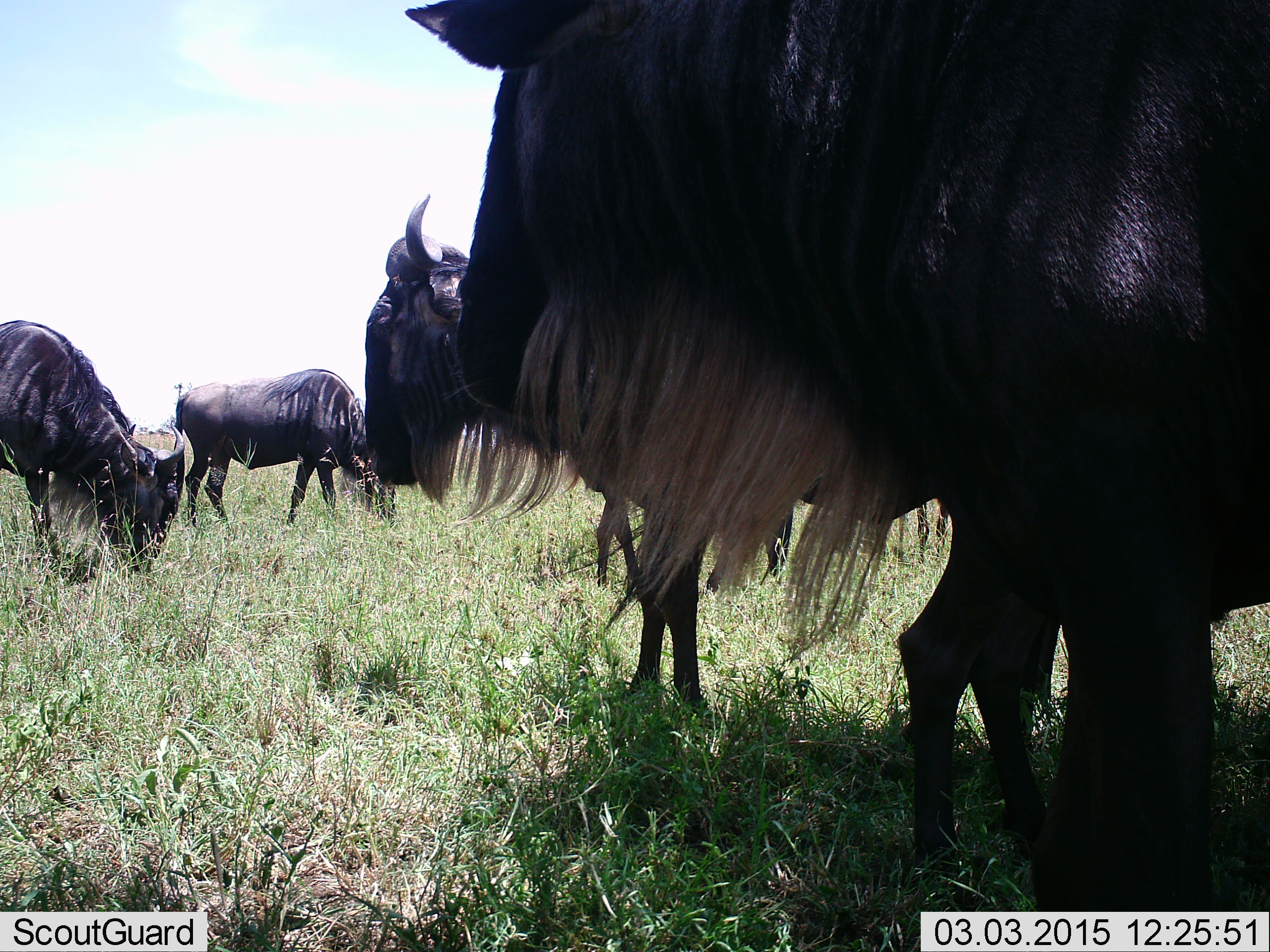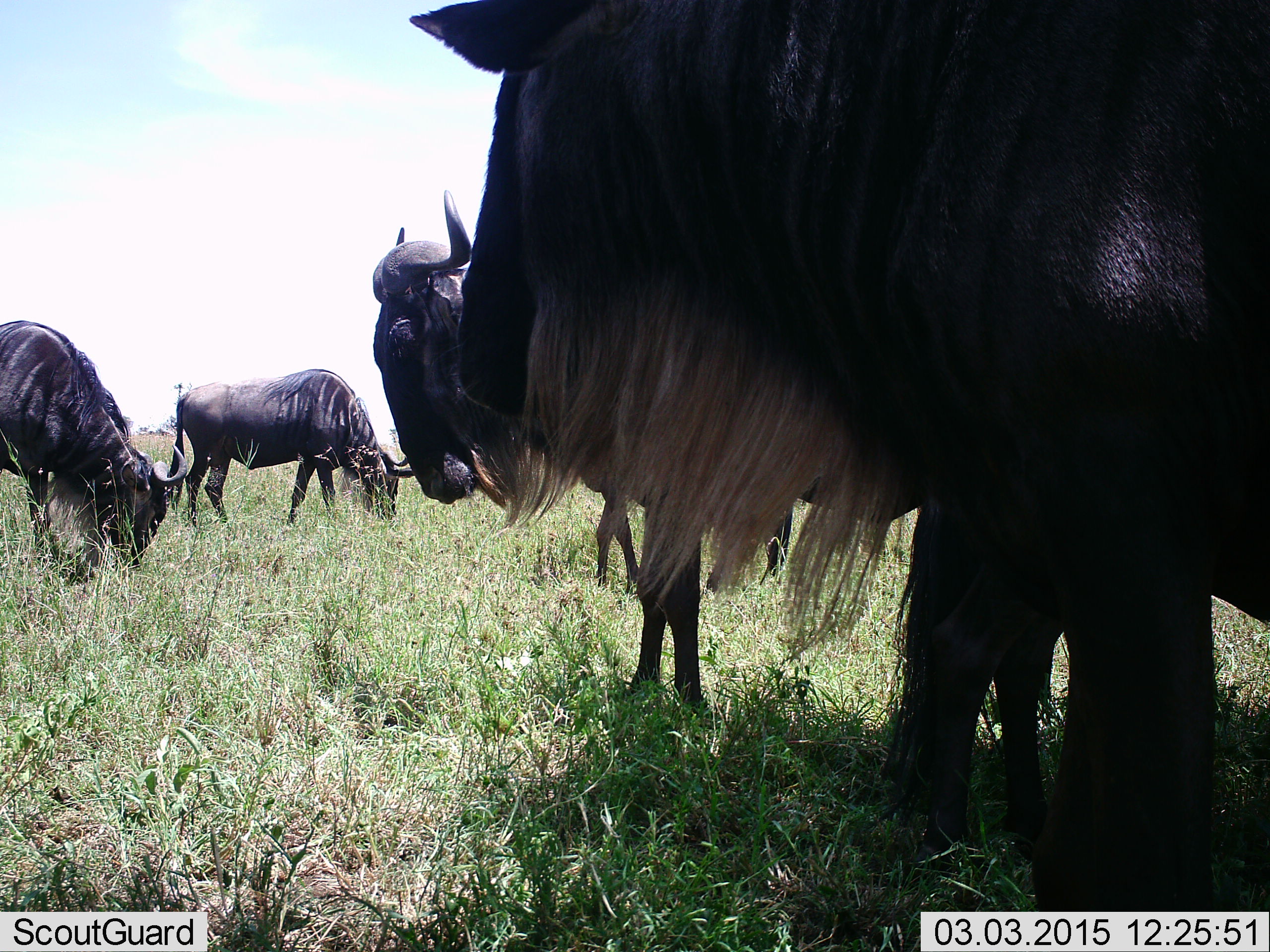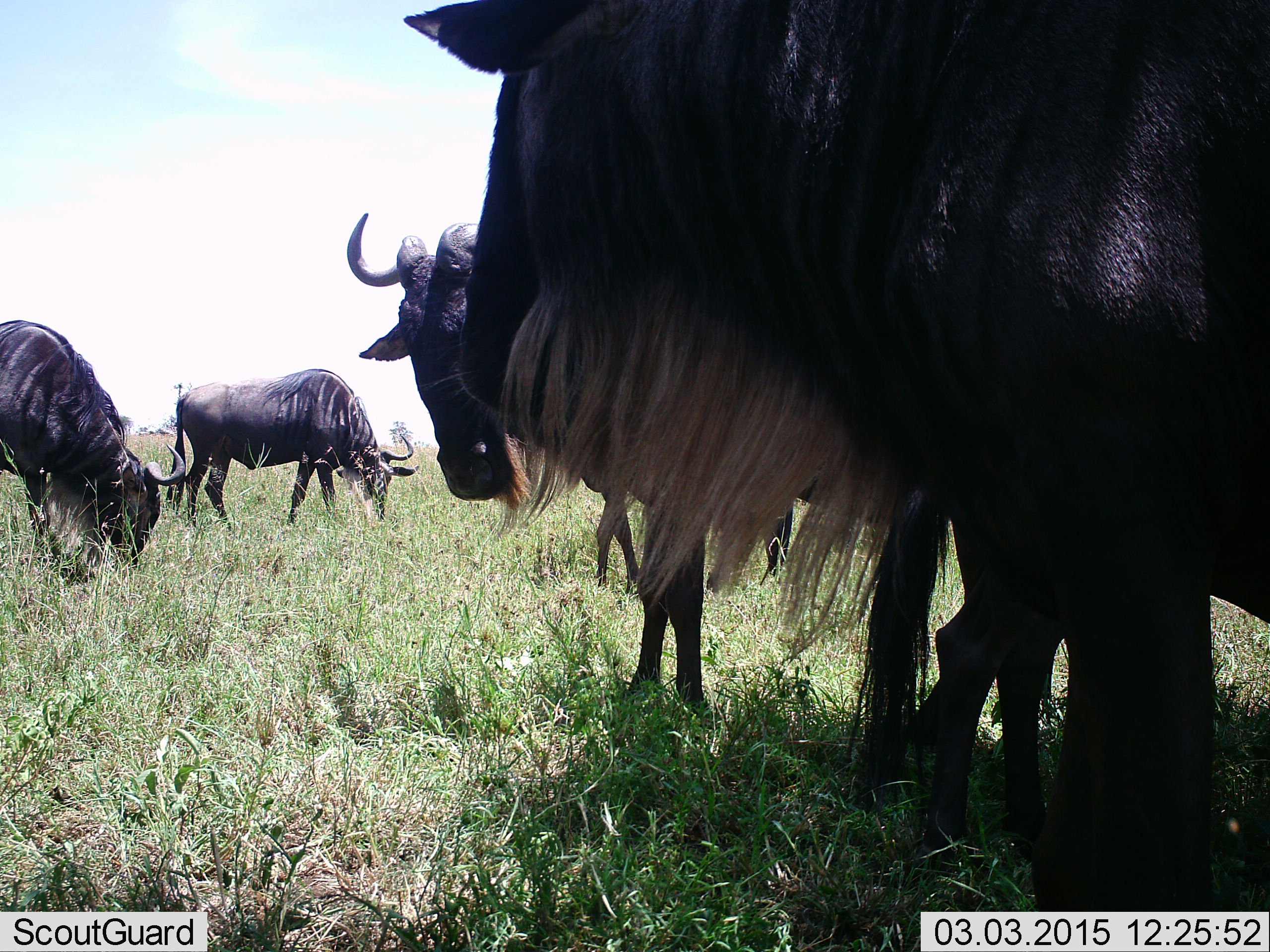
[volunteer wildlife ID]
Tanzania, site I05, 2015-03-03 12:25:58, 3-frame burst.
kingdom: Animalia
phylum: Chordata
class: Mammalia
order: Artiodactyla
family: Bovidae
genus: Connochaetes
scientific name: Connochaetes taurinus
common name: blue wildebeest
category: wildebeest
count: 5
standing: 80%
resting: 10%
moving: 0%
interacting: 0%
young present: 0%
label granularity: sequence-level